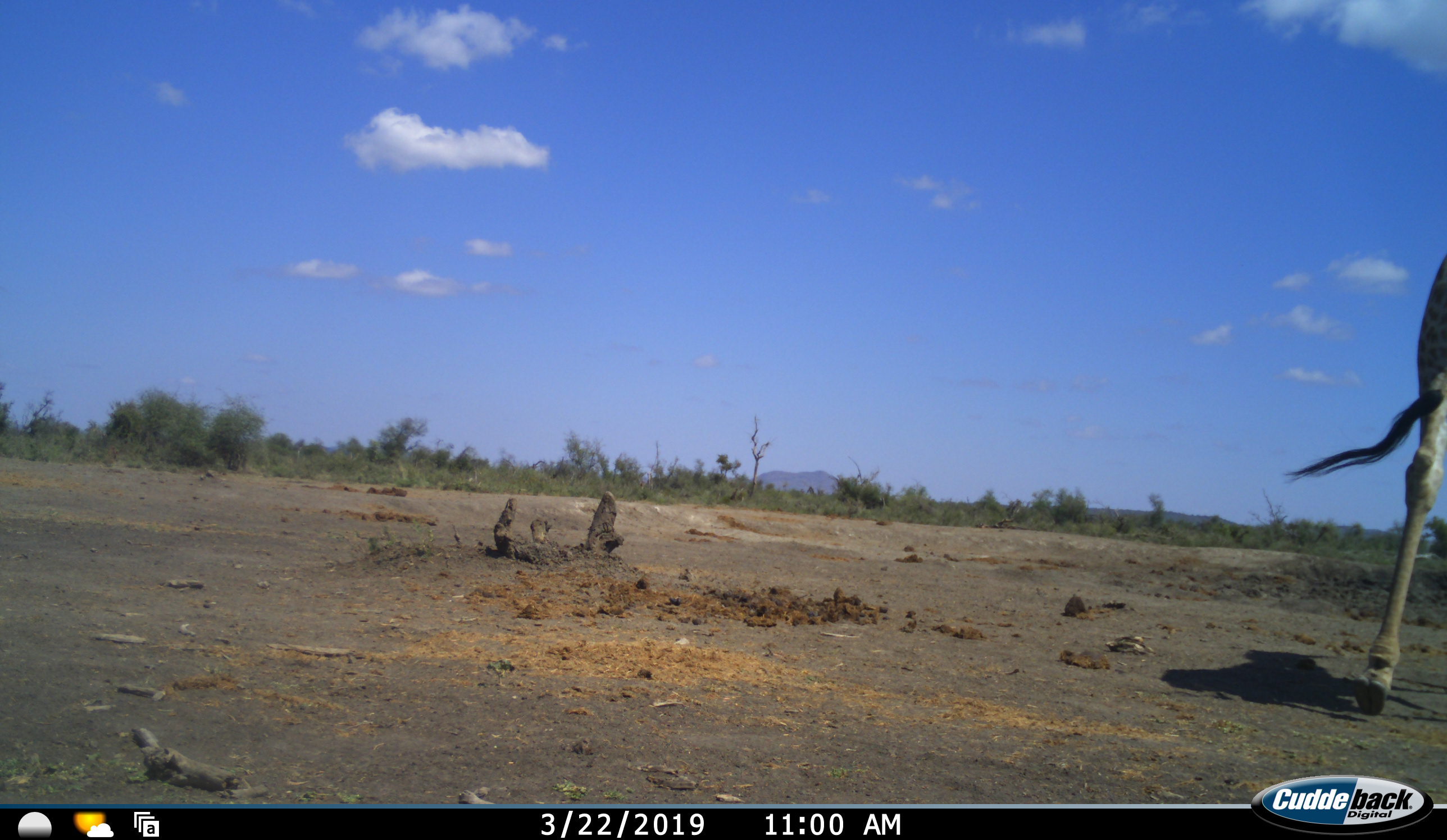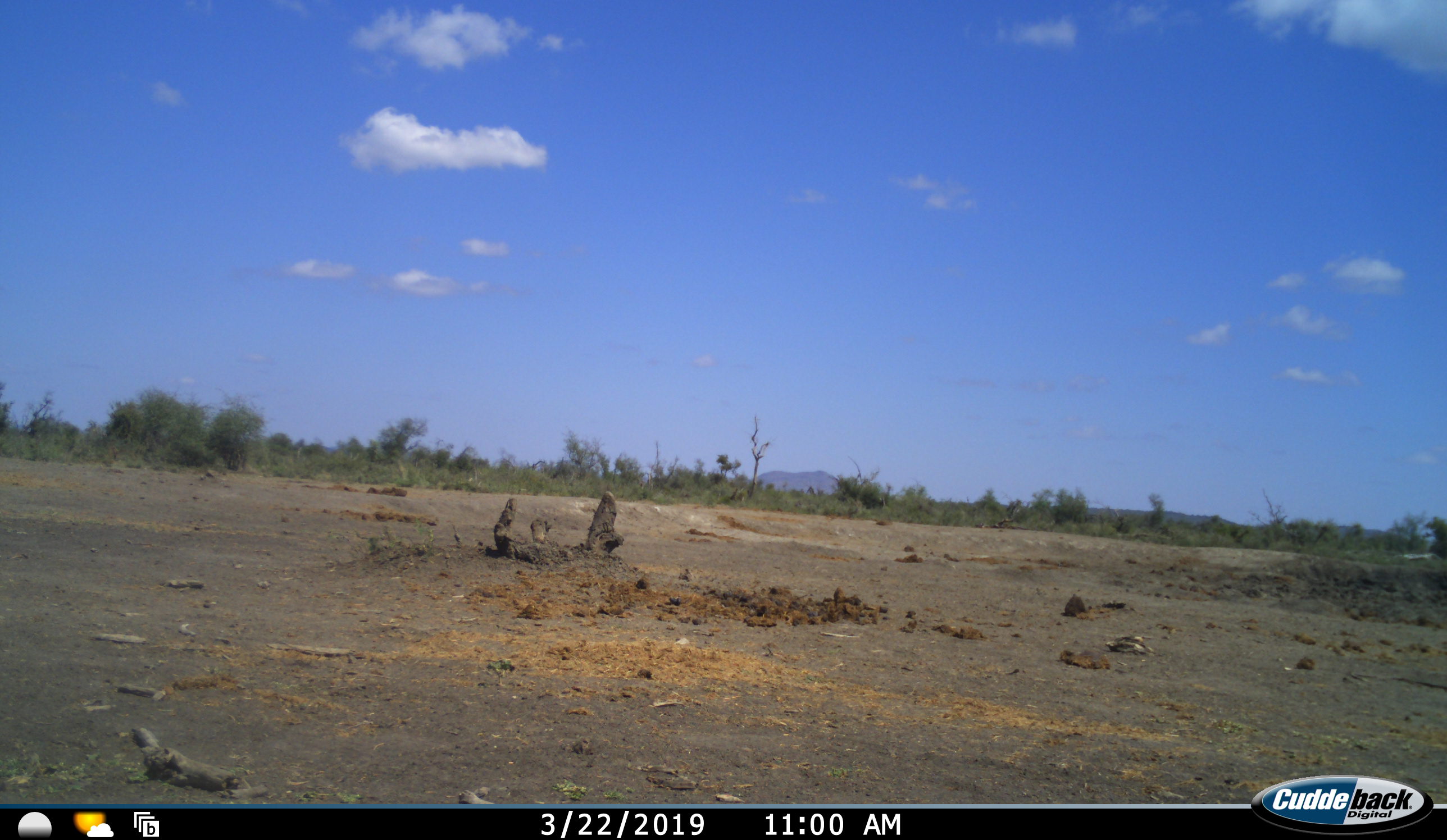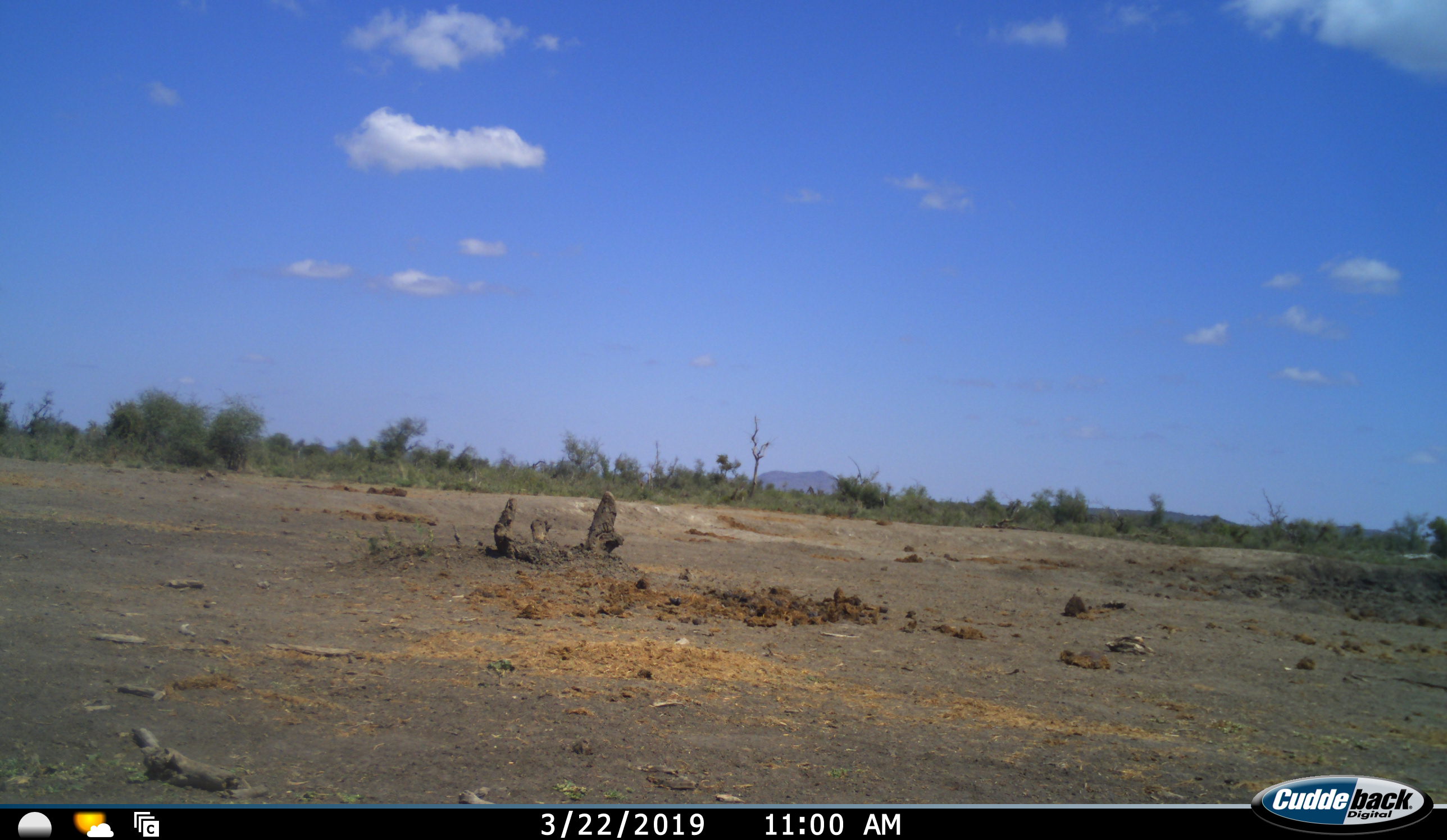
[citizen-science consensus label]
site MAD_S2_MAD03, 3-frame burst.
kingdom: Animalia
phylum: Chordata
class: Mammalia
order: Artiodactyla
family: Giraffidae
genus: Giraffa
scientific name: Giraffa camelopardalis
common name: giraffe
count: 1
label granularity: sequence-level